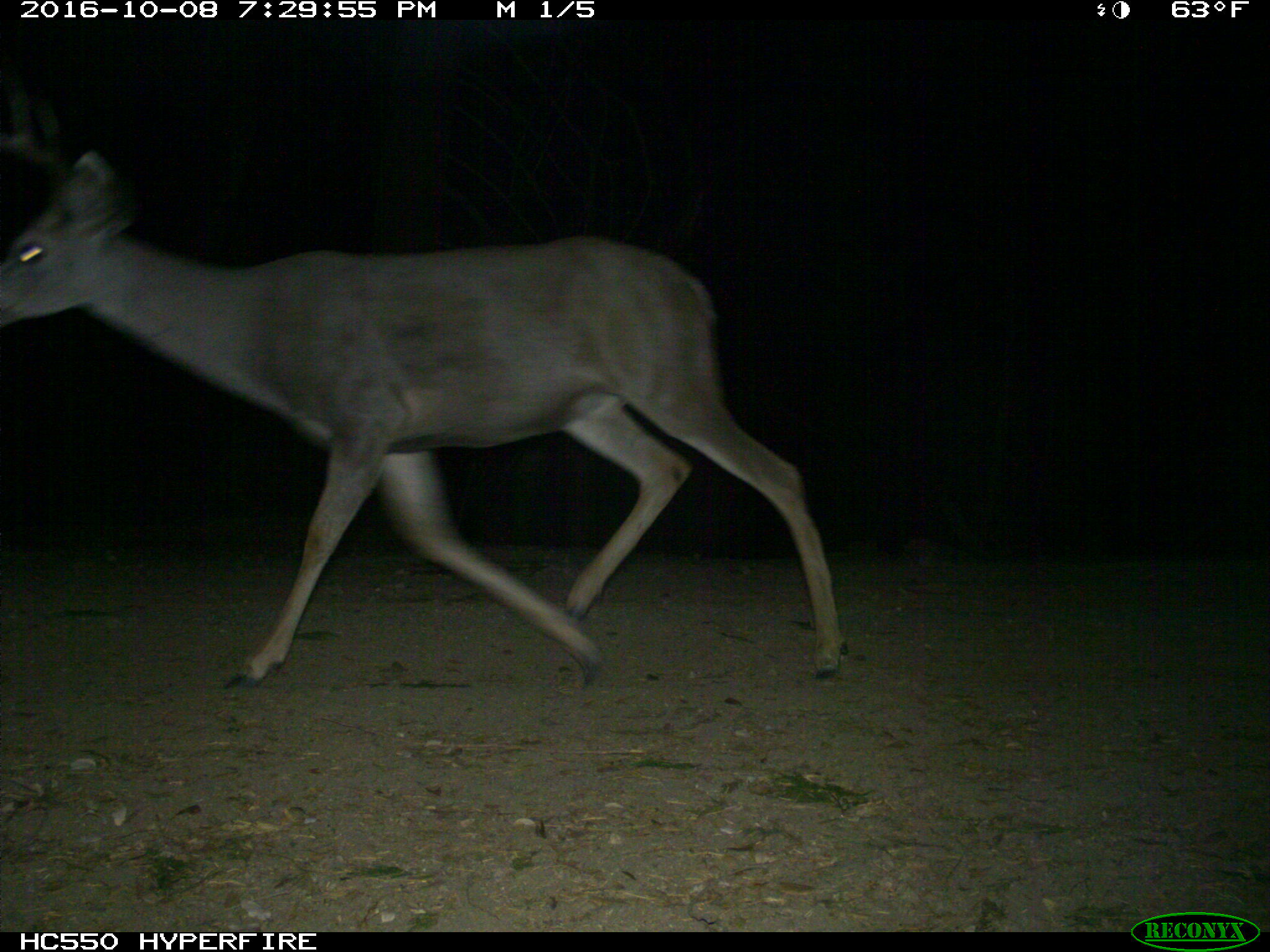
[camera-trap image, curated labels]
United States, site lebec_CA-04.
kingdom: Animalia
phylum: Chordata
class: Mammalia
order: Artiodactyla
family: Cervidae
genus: Odocoileus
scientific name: Odocoileus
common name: deer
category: unidentified deer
Unidentified deer (deer) (Odocoileus).